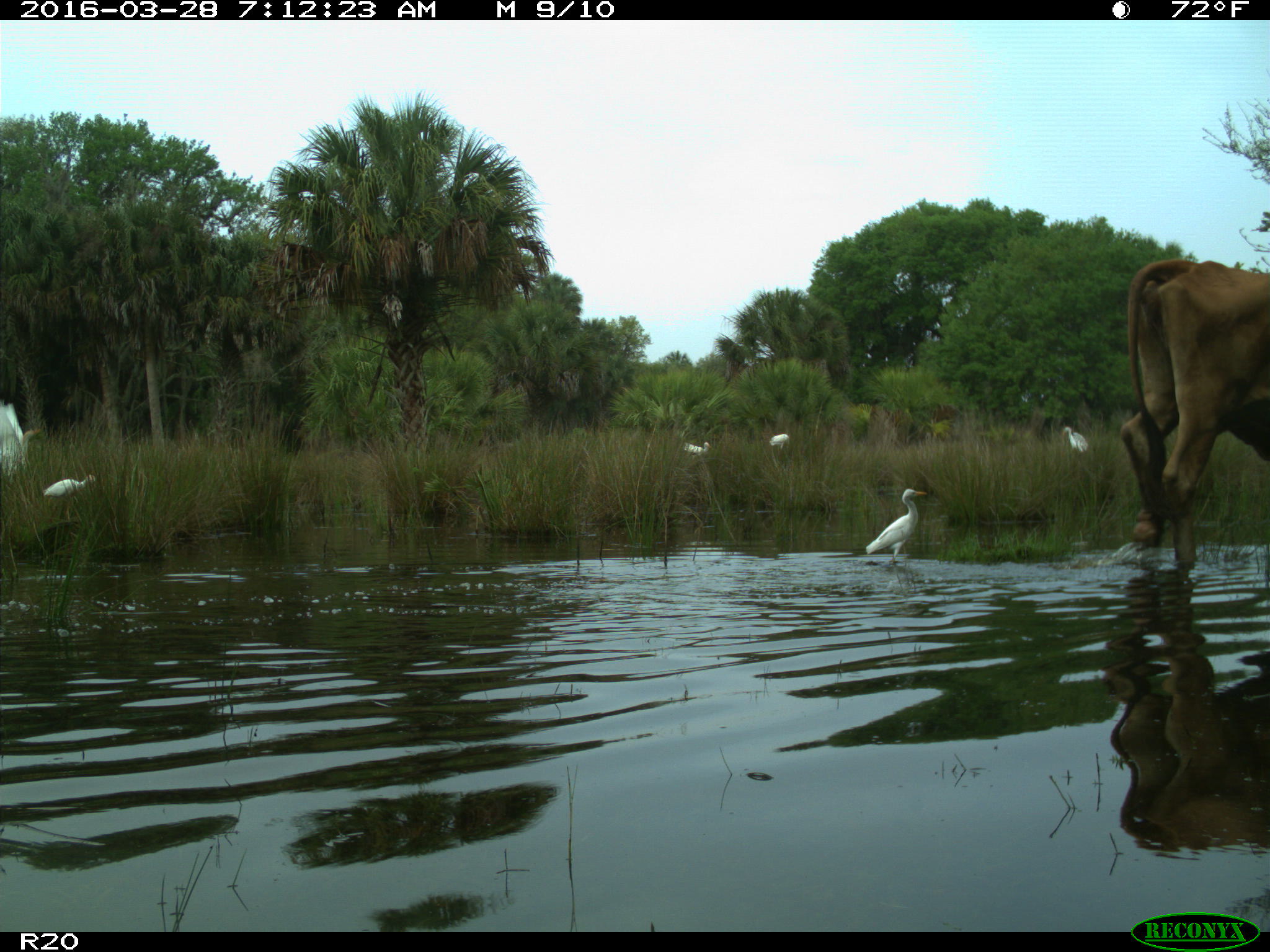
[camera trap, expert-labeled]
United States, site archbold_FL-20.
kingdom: Animalia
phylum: Chordata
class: Mammalia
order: Artiodactyla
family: Bovidae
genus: Bos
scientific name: Bos taurus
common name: domestic cow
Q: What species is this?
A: Bos taurus (domestic cow).